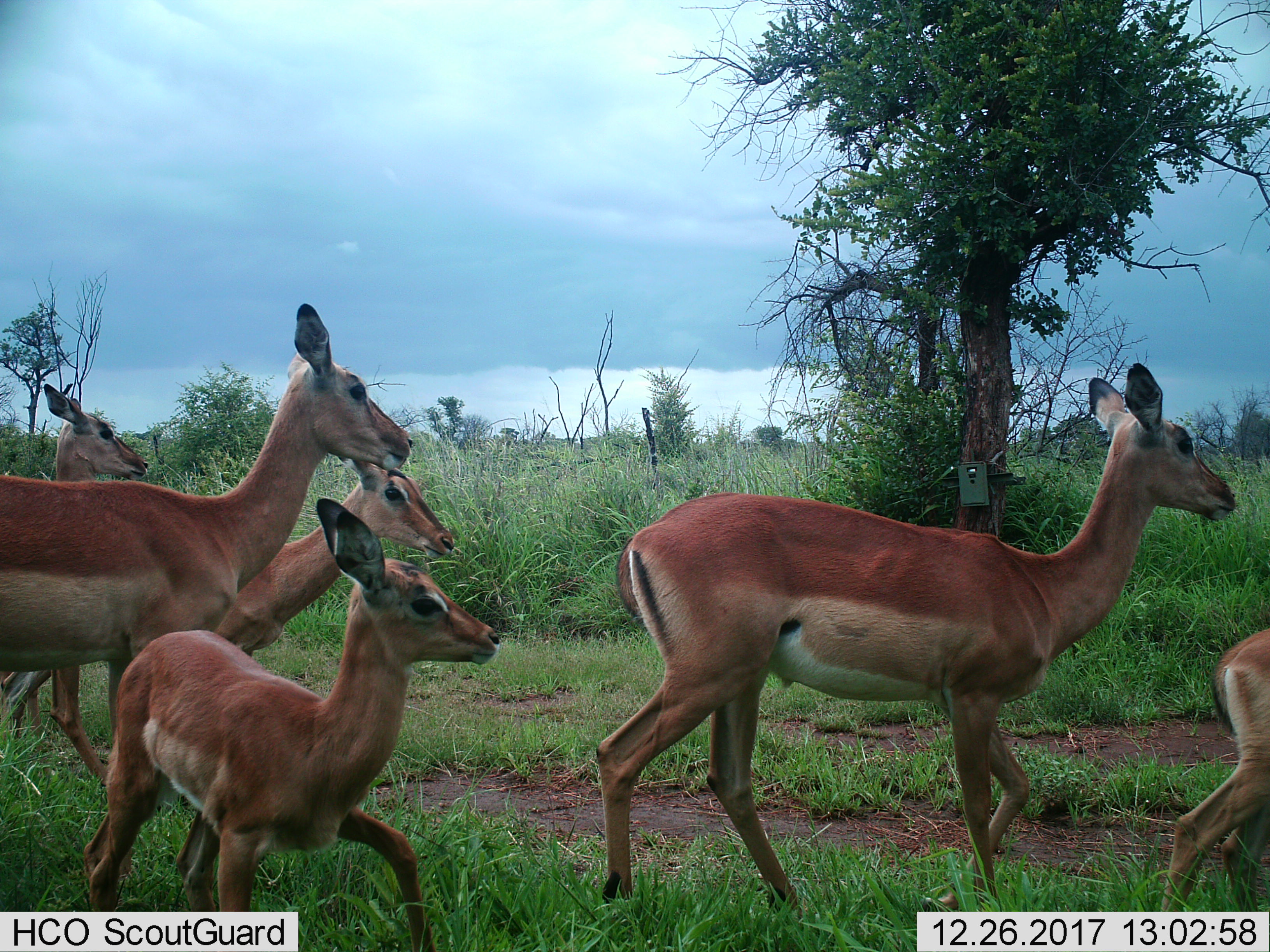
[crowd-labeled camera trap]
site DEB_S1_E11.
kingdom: Animalia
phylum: Chordata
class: Mammalia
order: Artiodactyla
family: Bovidae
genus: Aepyceros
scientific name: Aepyceros melampus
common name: impala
Impala (Aepyceros melampus), count 6. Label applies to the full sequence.